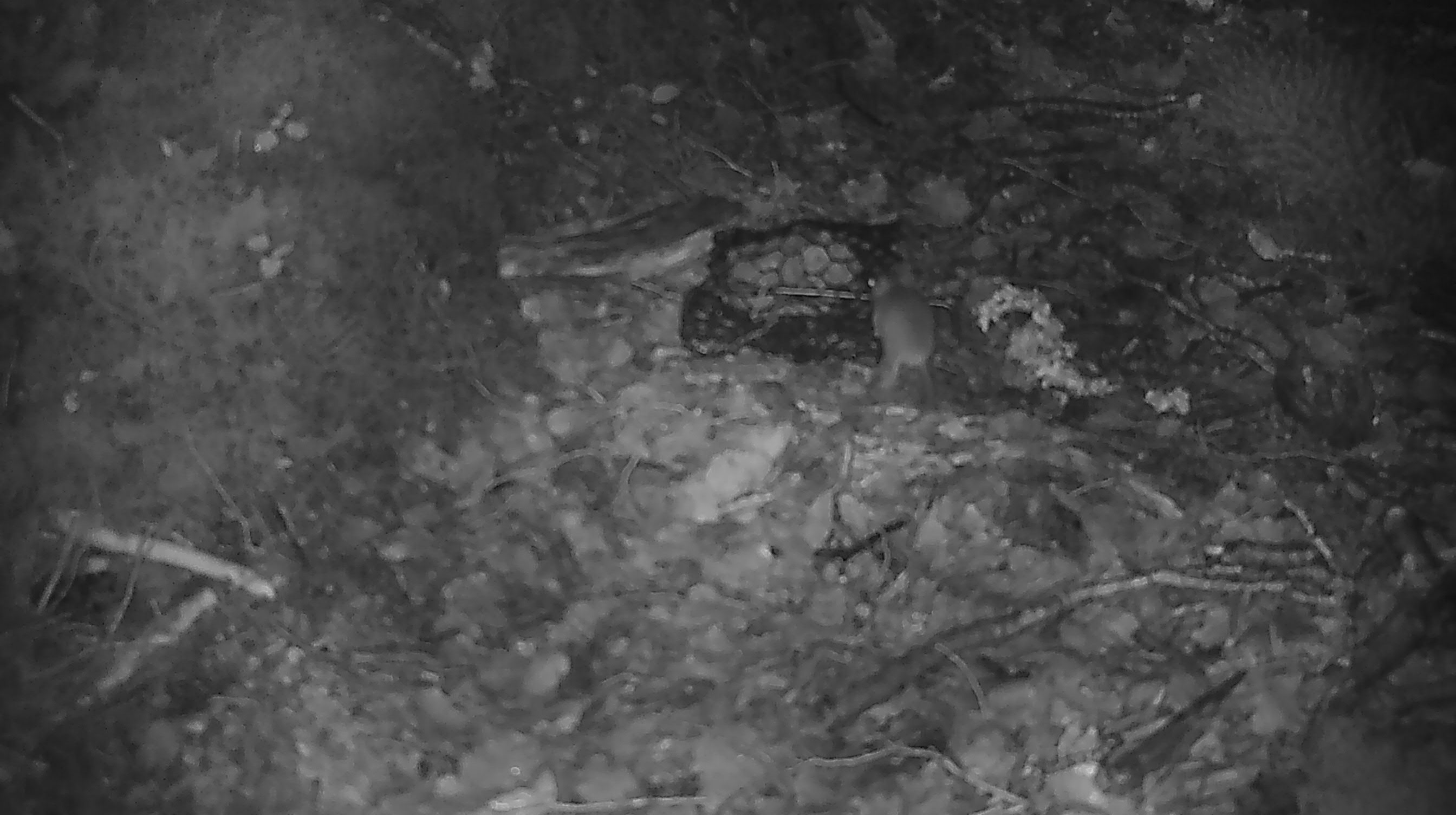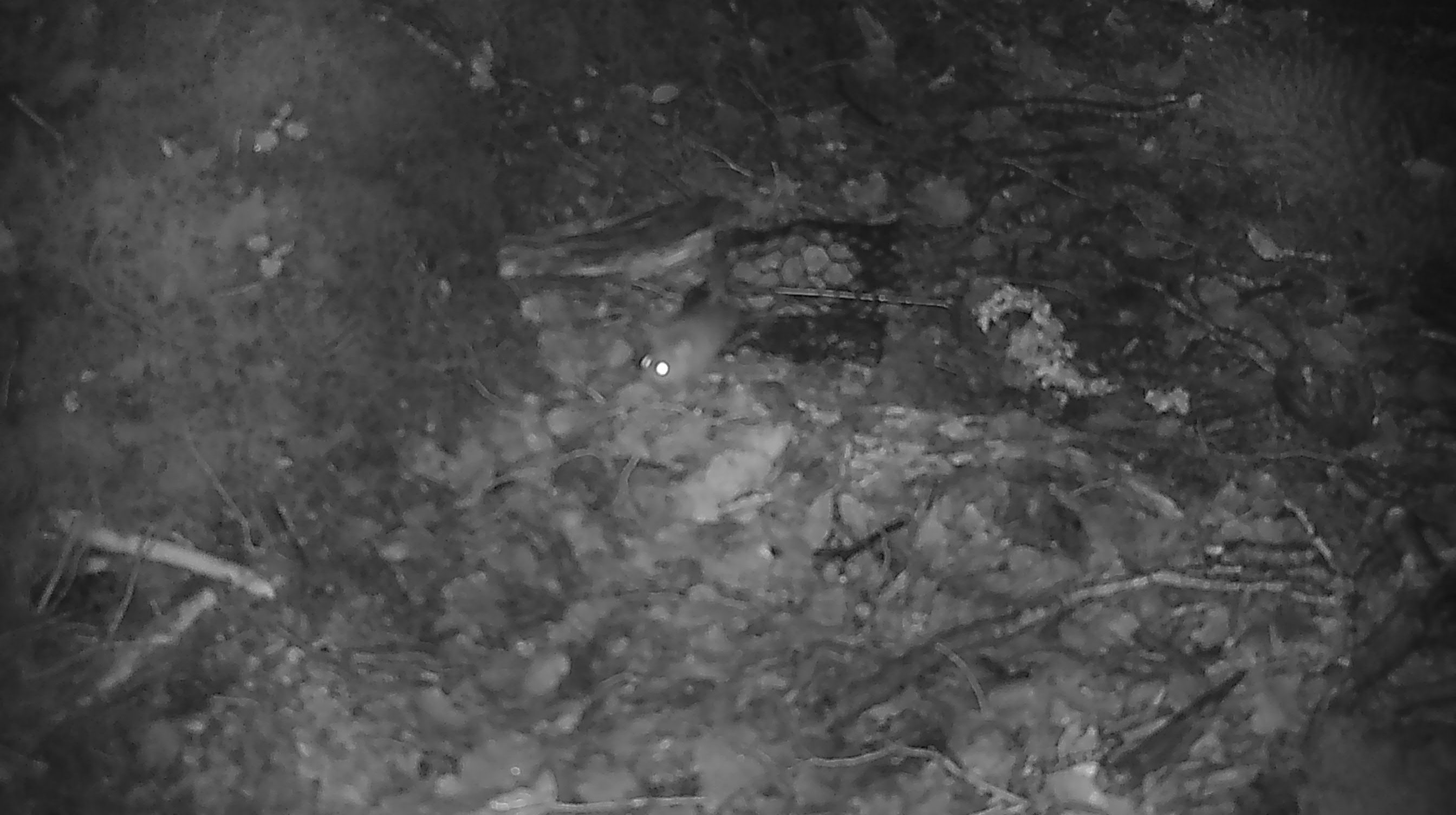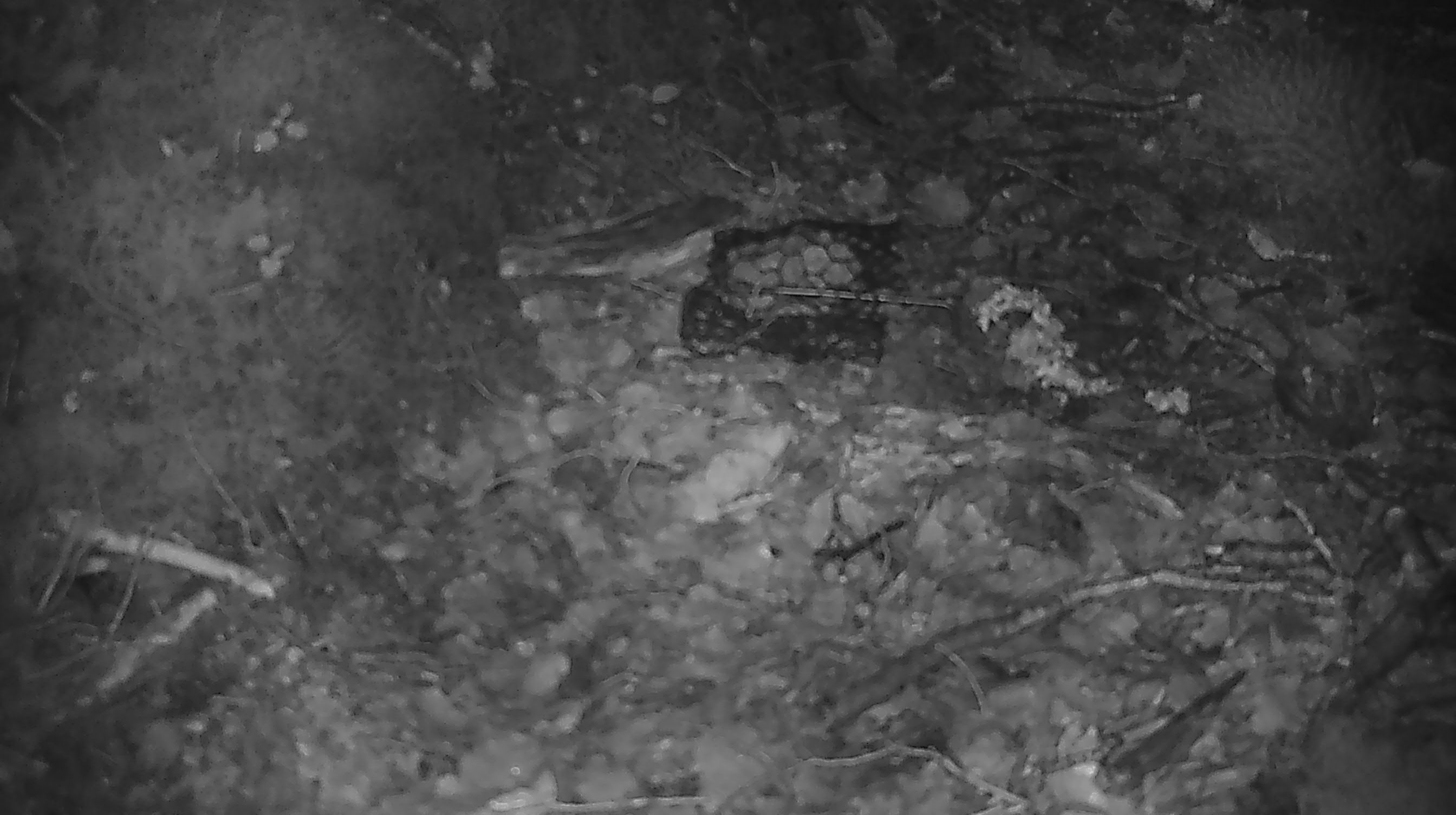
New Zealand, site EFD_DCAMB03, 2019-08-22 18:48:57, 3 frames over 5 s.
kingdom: Animalia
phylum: Chordata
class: Mammalia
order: Rodentia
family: Muridae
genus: Mus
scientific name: Mus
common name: mouse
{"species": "mouse (Mus)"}